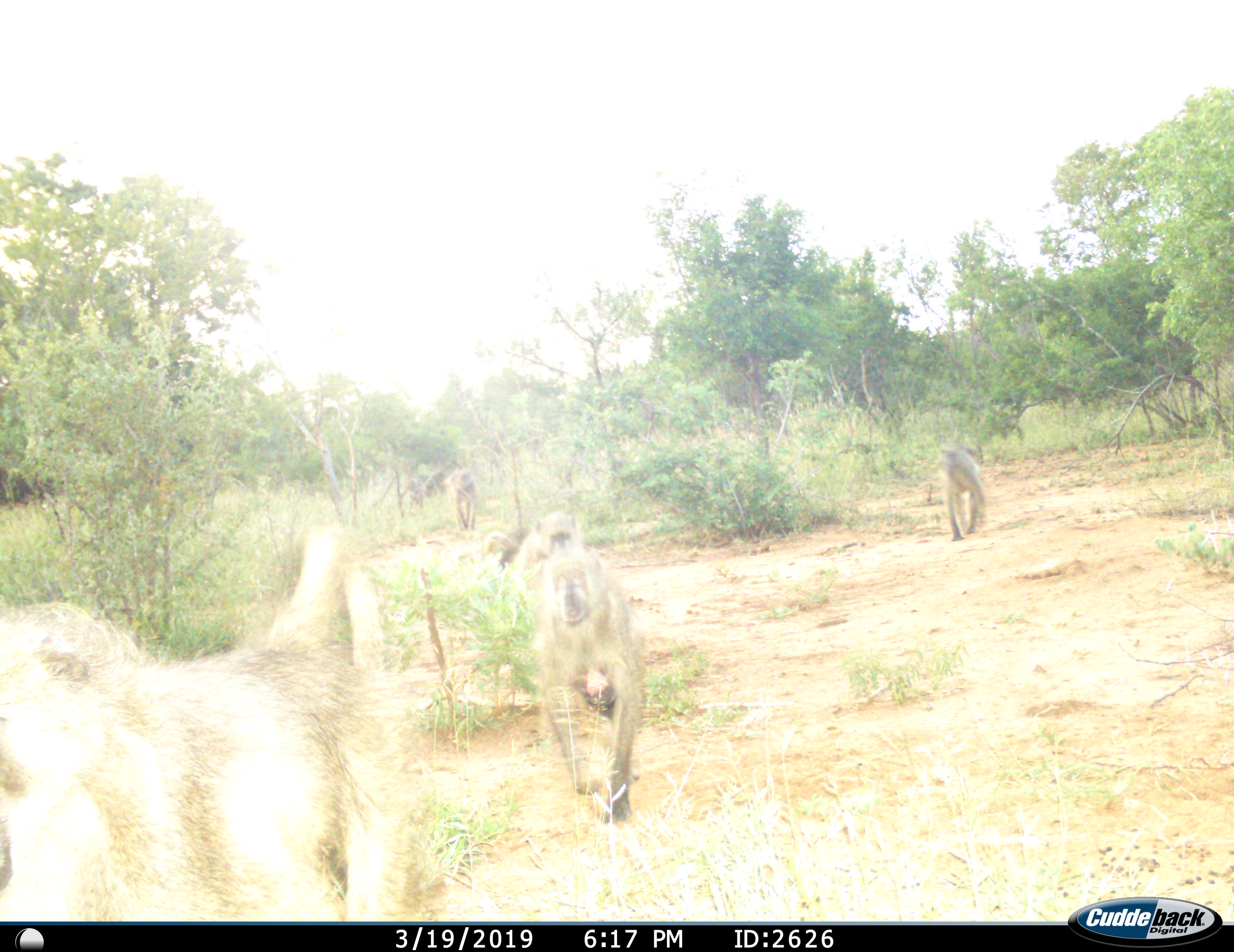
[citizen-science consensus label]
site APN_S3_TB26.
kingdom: Animalia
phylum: Chordata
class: Mammalia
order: Primates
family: Cercopithecidae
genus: Papio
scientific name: Papio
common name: baboon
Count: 6.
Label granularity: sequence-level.